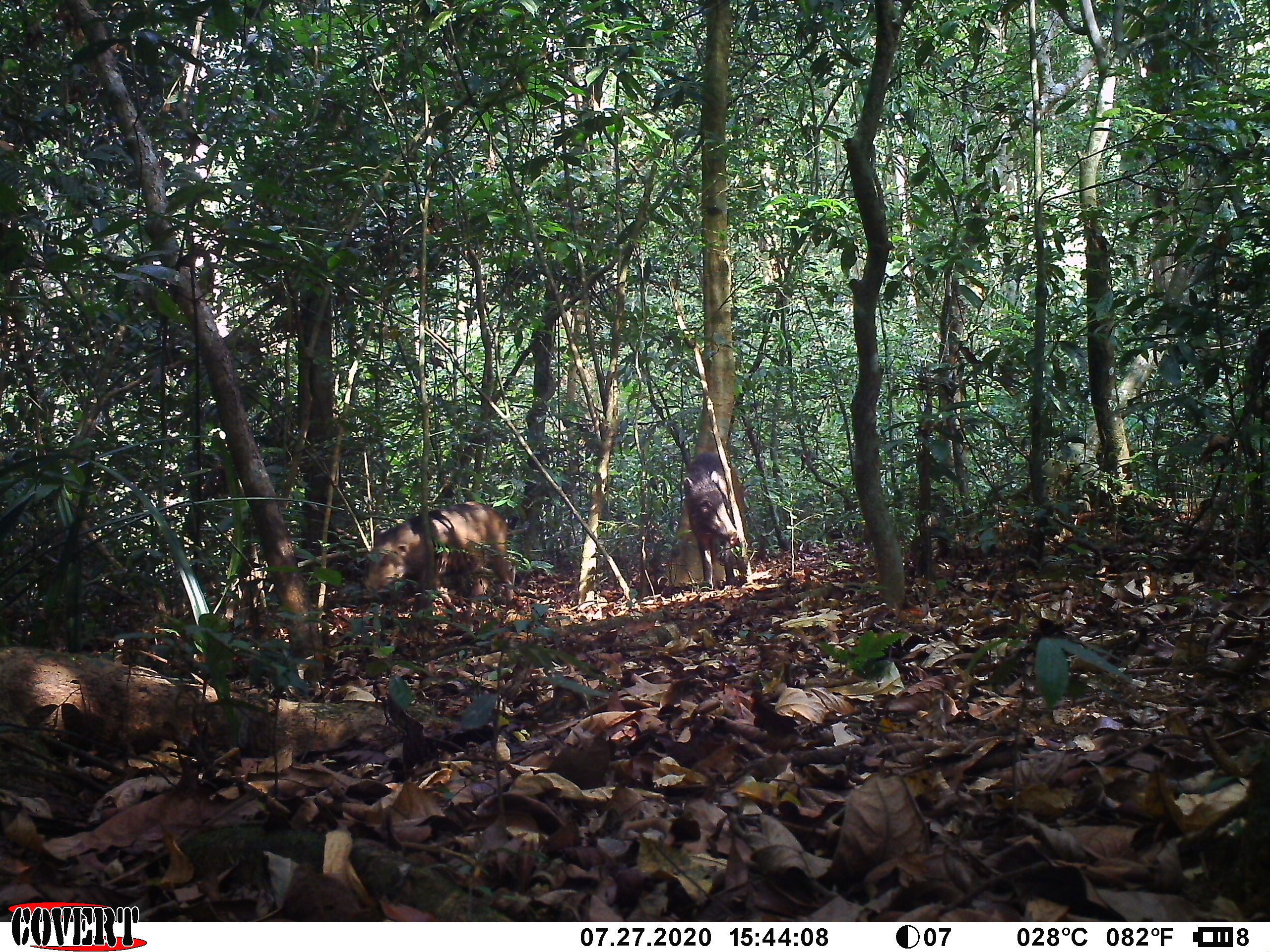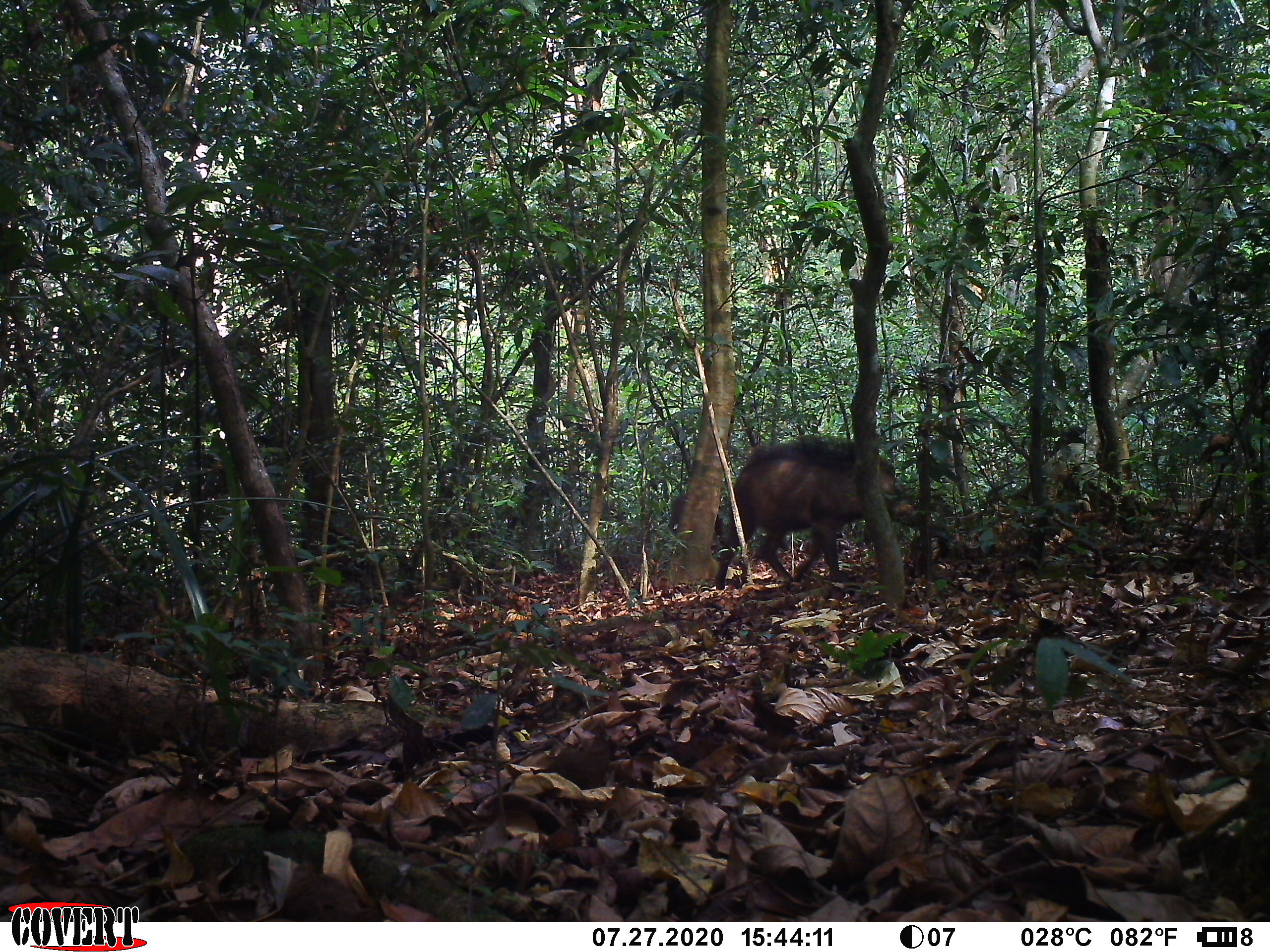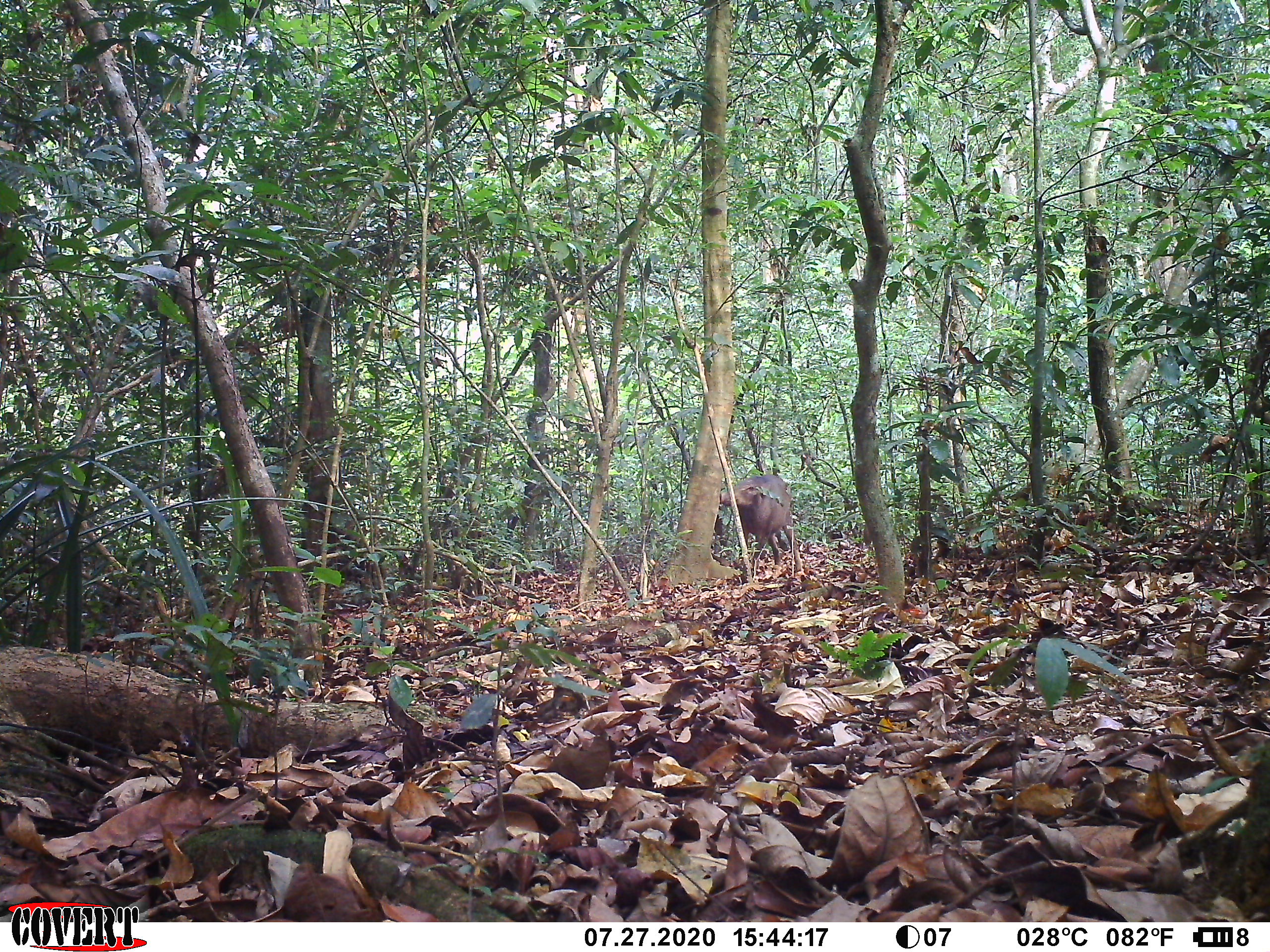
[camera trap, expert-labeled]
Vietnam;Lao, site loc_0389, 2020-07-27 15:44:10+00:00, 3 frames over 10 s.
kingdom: Animalia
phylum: Chordata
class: Mammalia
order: Artiodactyla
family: Suidae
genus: Sus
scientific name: Sus scrofa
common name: eurasian wild pig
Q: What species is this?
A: Eurasian wild pig (Sus scrofa).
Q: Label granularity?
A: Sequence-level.